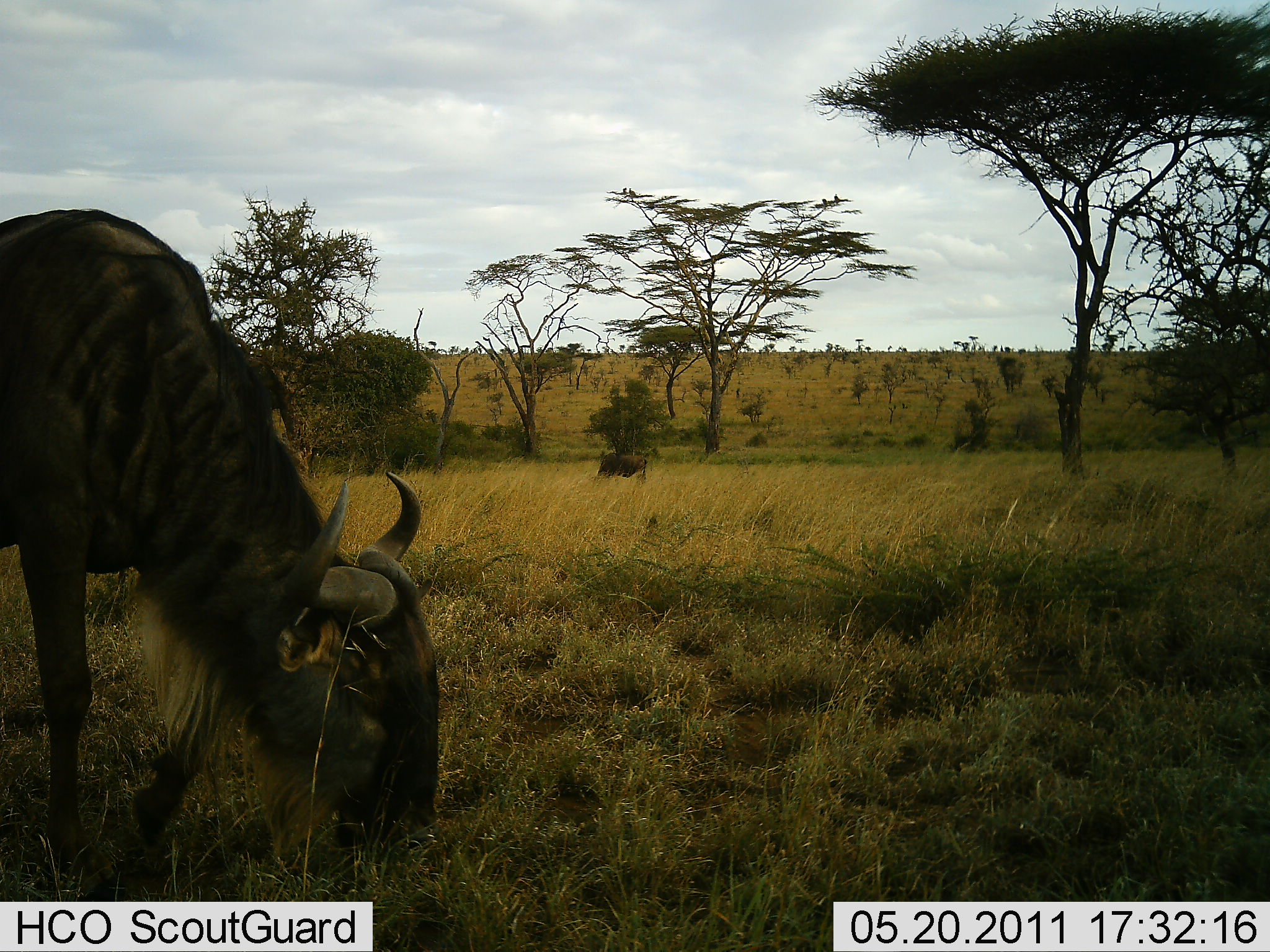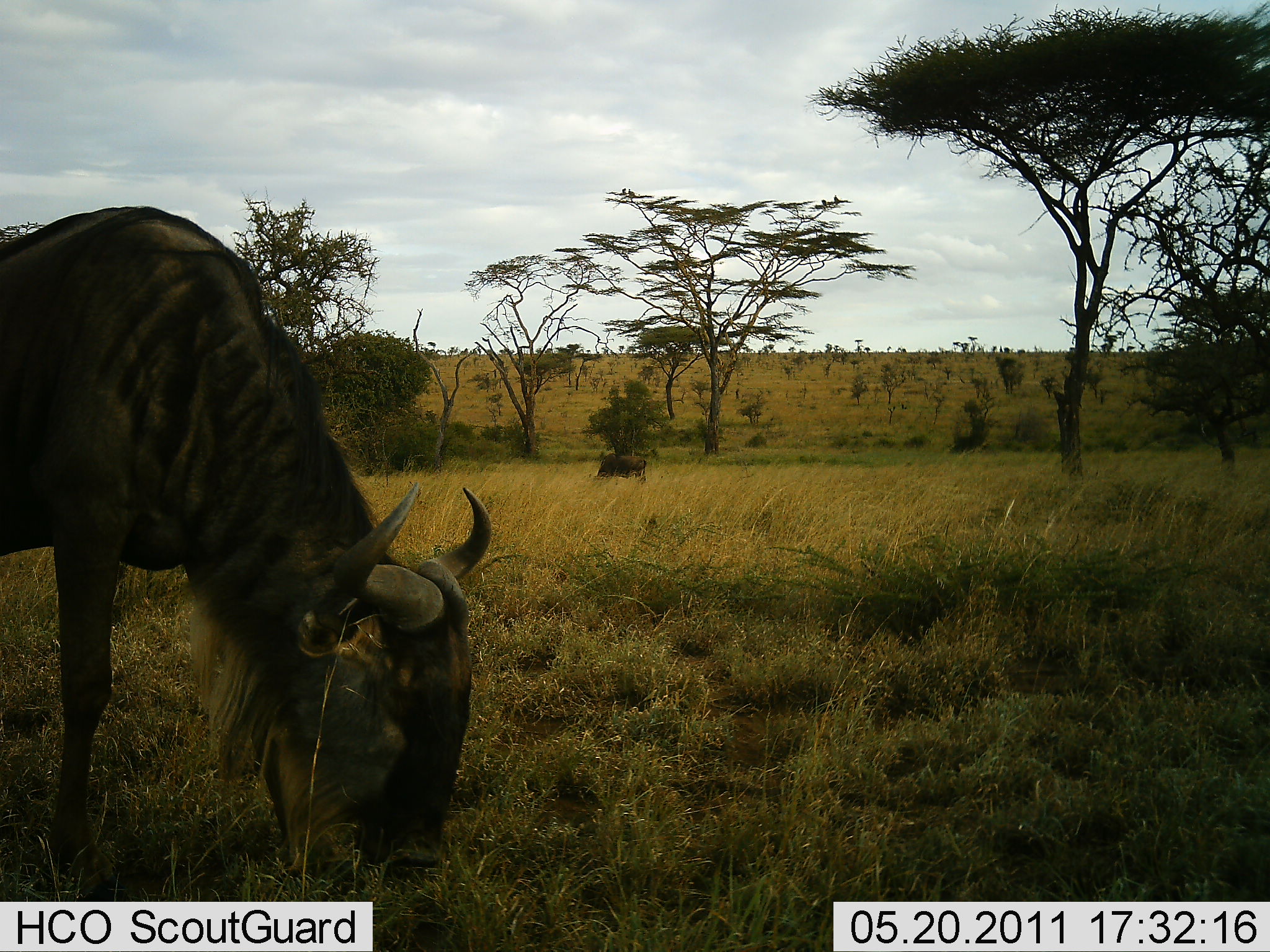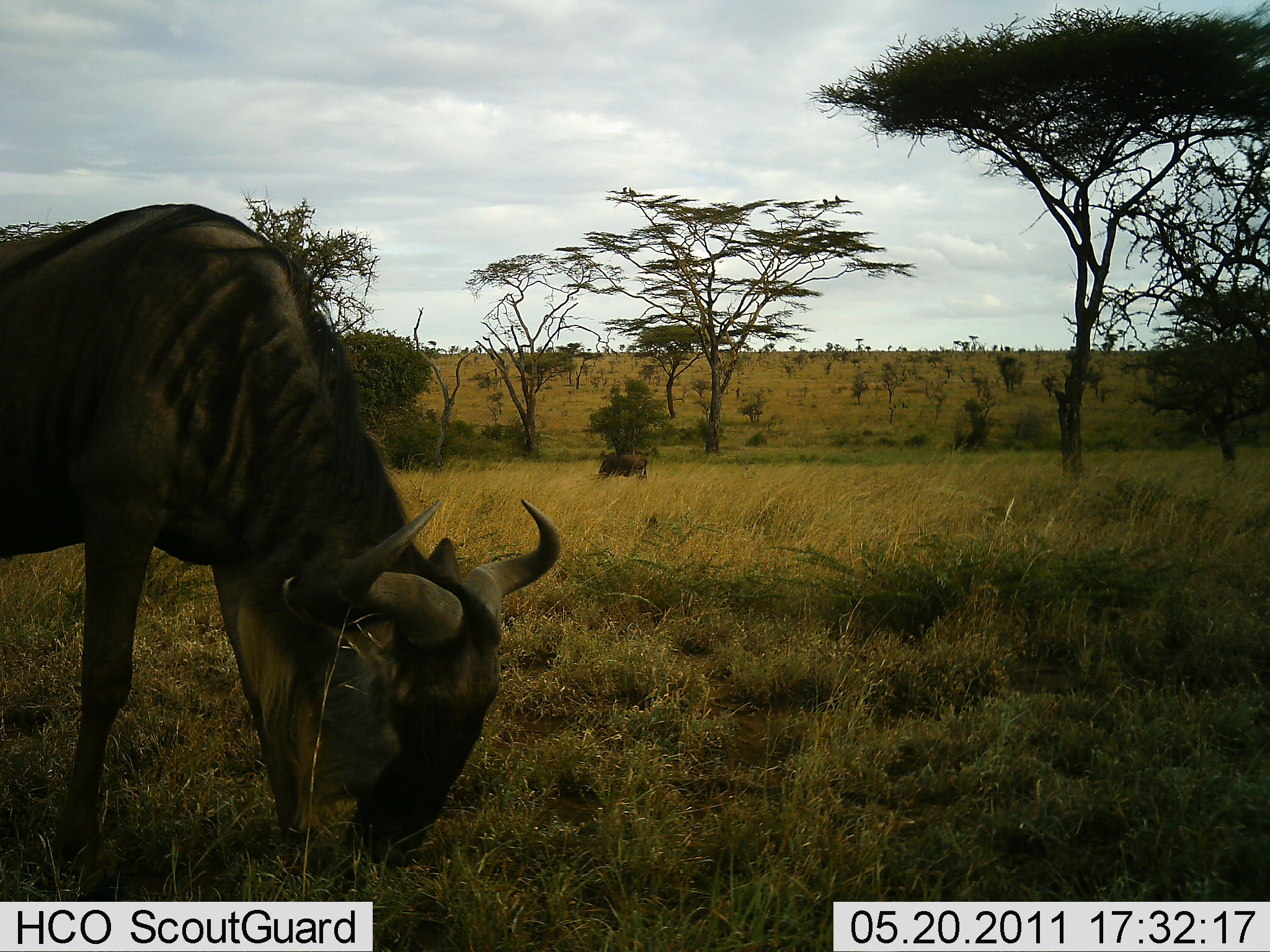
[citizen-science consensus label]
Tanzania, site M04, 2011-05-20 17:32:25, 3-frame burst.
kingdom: Animalia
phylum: Chordata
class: Mammalia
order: Artiodactyla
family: Bovidae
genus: Connochaetes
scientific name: Connochaetes taurinus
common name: blue wildebeest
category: wildebeest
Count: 2.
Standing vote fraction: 8%.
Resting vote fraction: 0%.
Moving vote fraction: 15%.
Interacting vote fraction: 0%.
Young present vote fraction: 0%.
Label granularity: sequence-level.